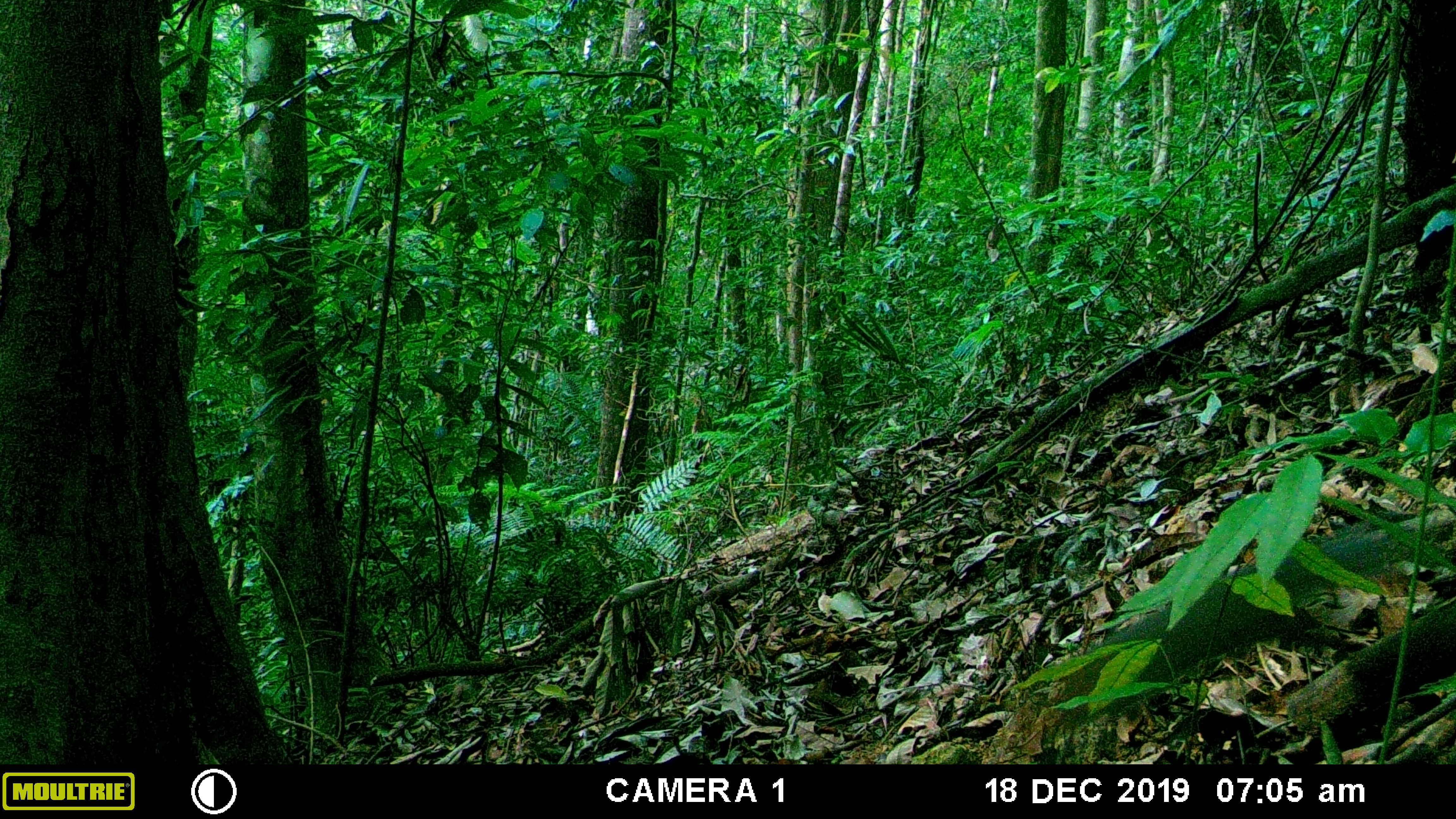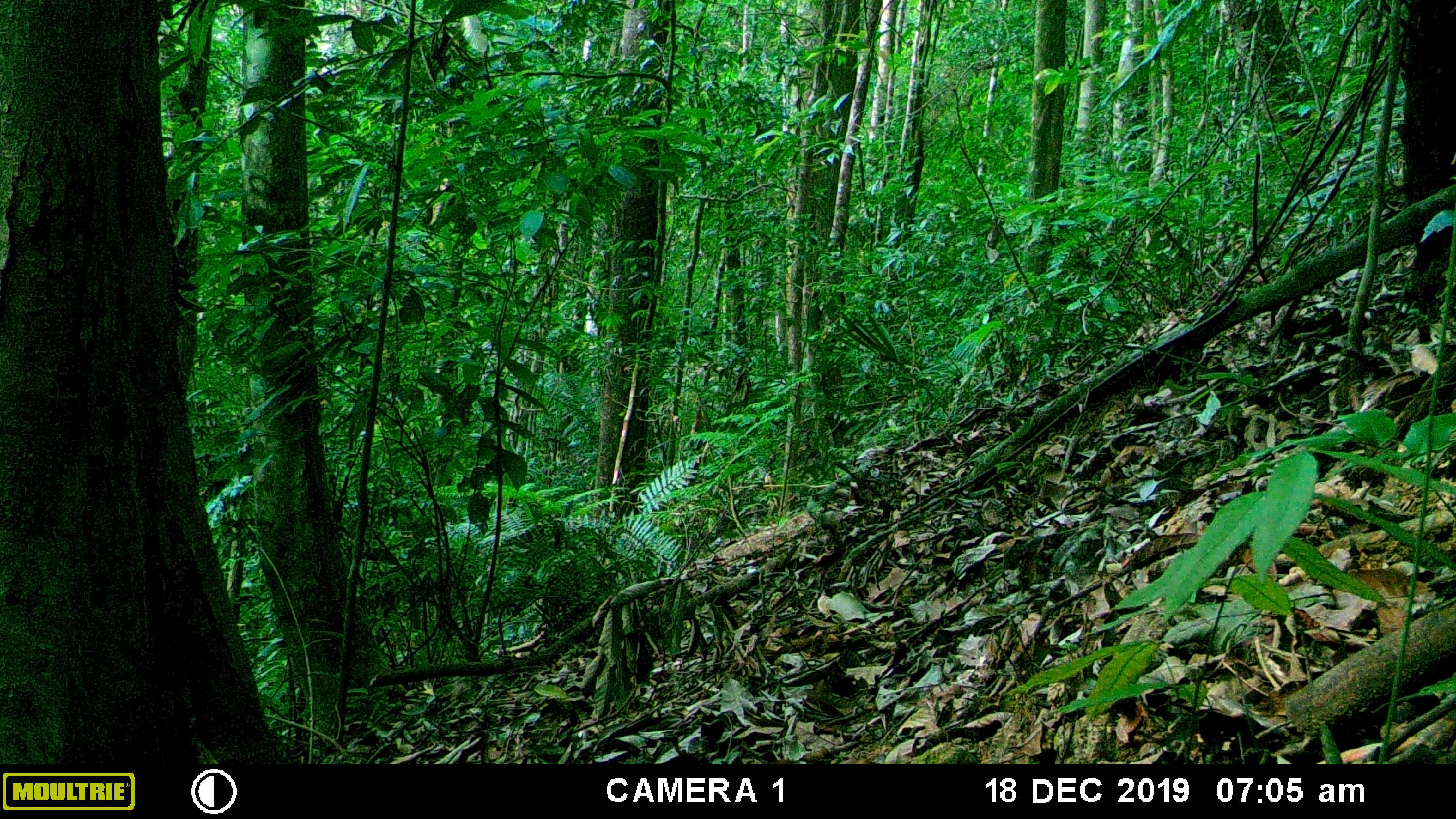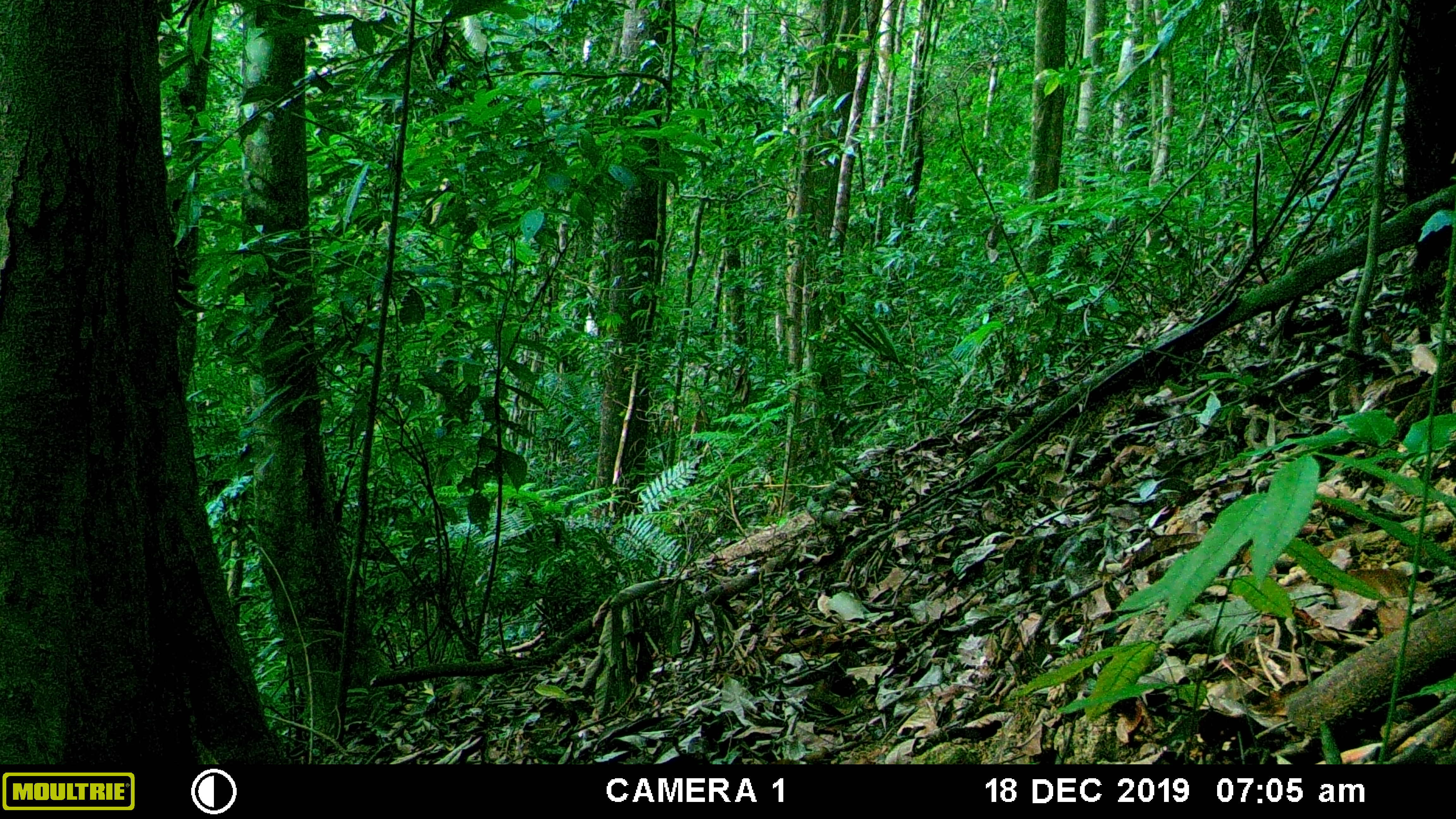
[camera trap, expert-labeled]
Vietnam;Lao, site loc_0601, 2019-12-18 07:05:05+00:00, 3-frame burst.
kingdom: Animalia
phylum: Chordata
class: Mammalia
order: Rodentia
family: Sciuridae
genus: Dremomys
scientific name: Dremomys rufigenis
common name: red-cheeked squirrel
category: red cheeked squirrel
Red cheeked squirrel (red-cheeked squirrel) (Dremomys rufigenis). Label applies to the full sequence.